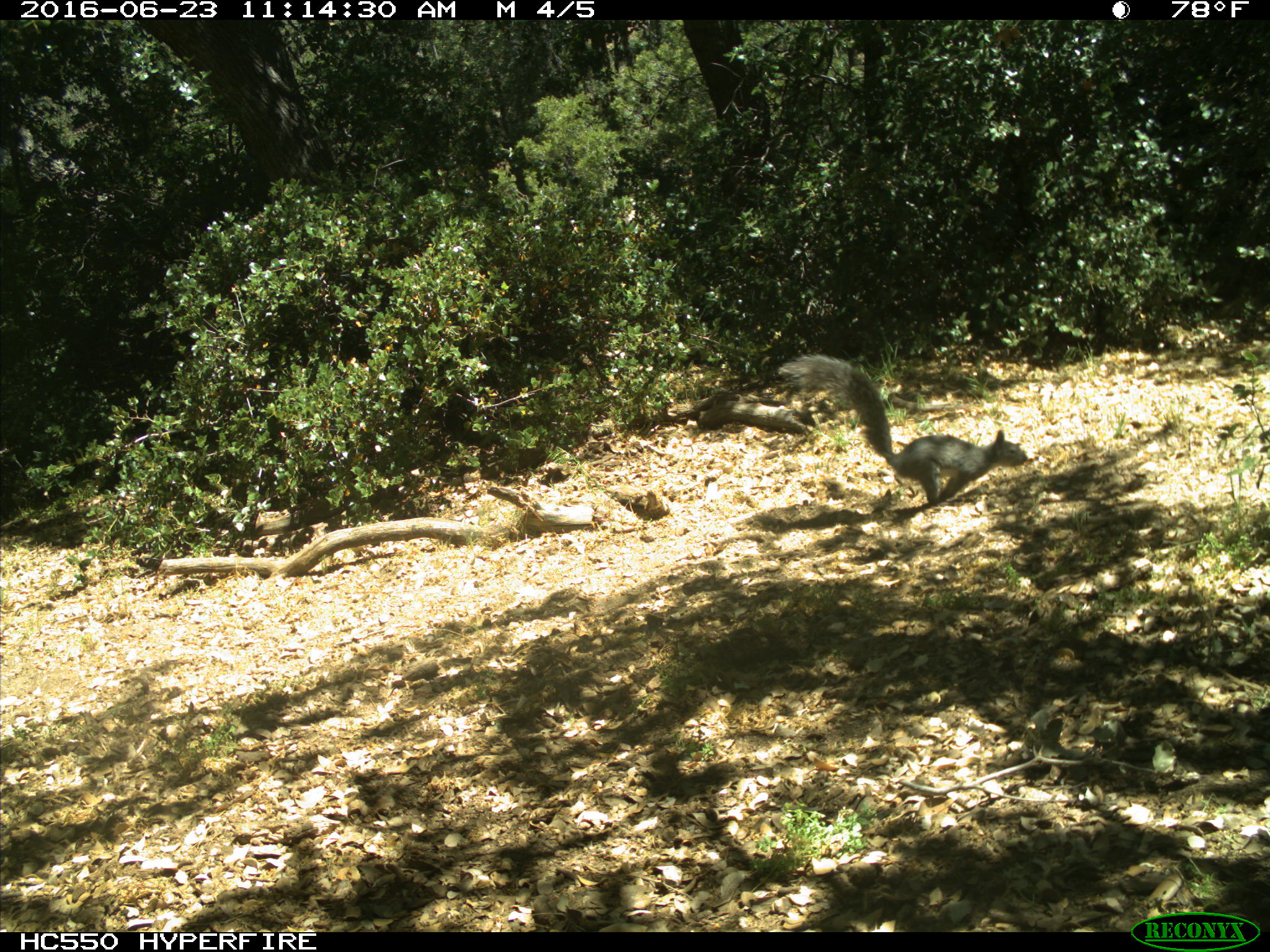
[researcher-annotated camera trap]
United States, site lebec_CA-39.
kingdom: Animalia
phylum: Chordata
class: Mammalia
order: Rodentia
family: Sciuridae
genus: Sciurus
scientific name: Sciurus carolinensis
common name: eastern gray squirrel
Sciurus carolinensis (eastern gray squirrel).